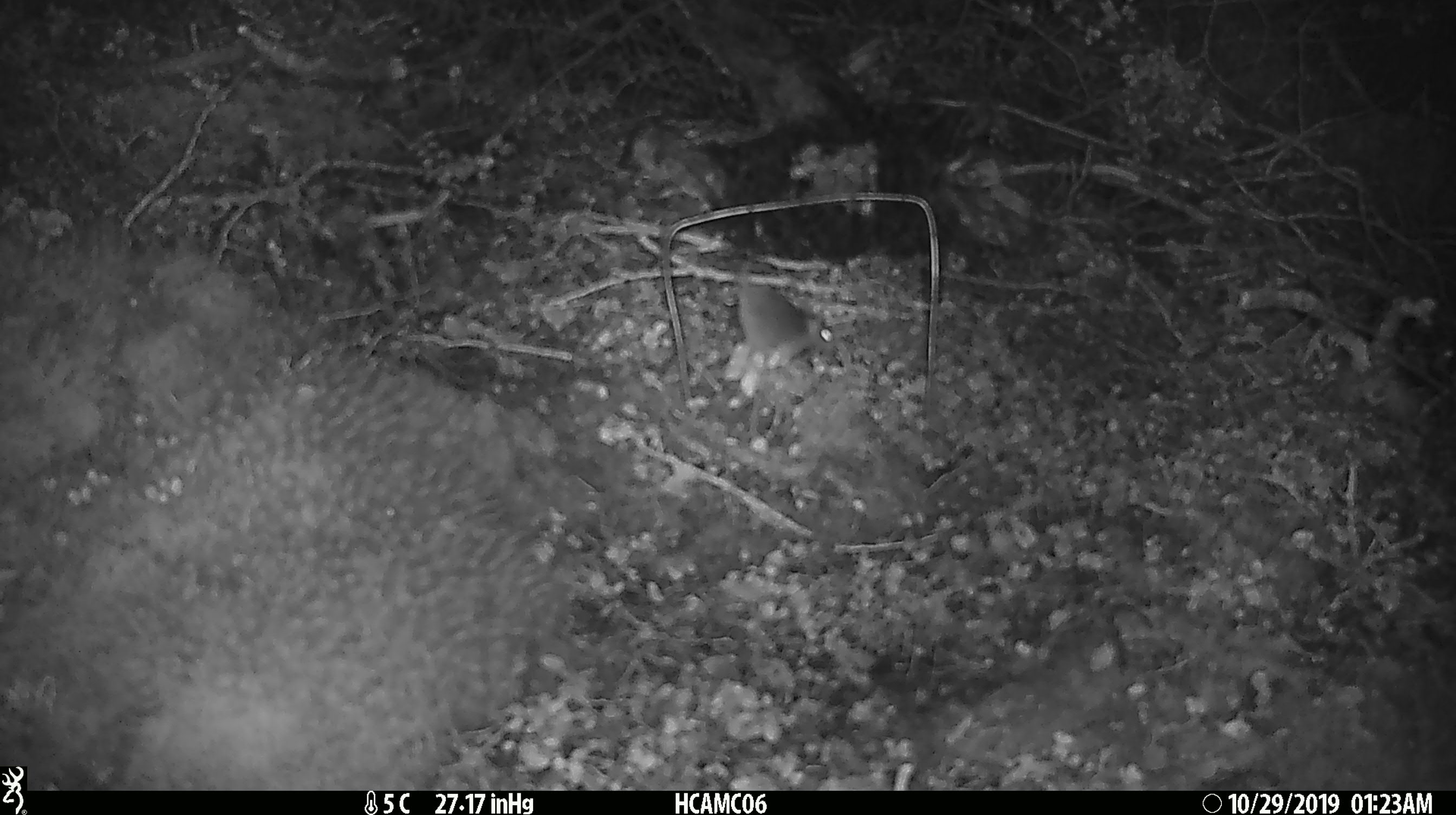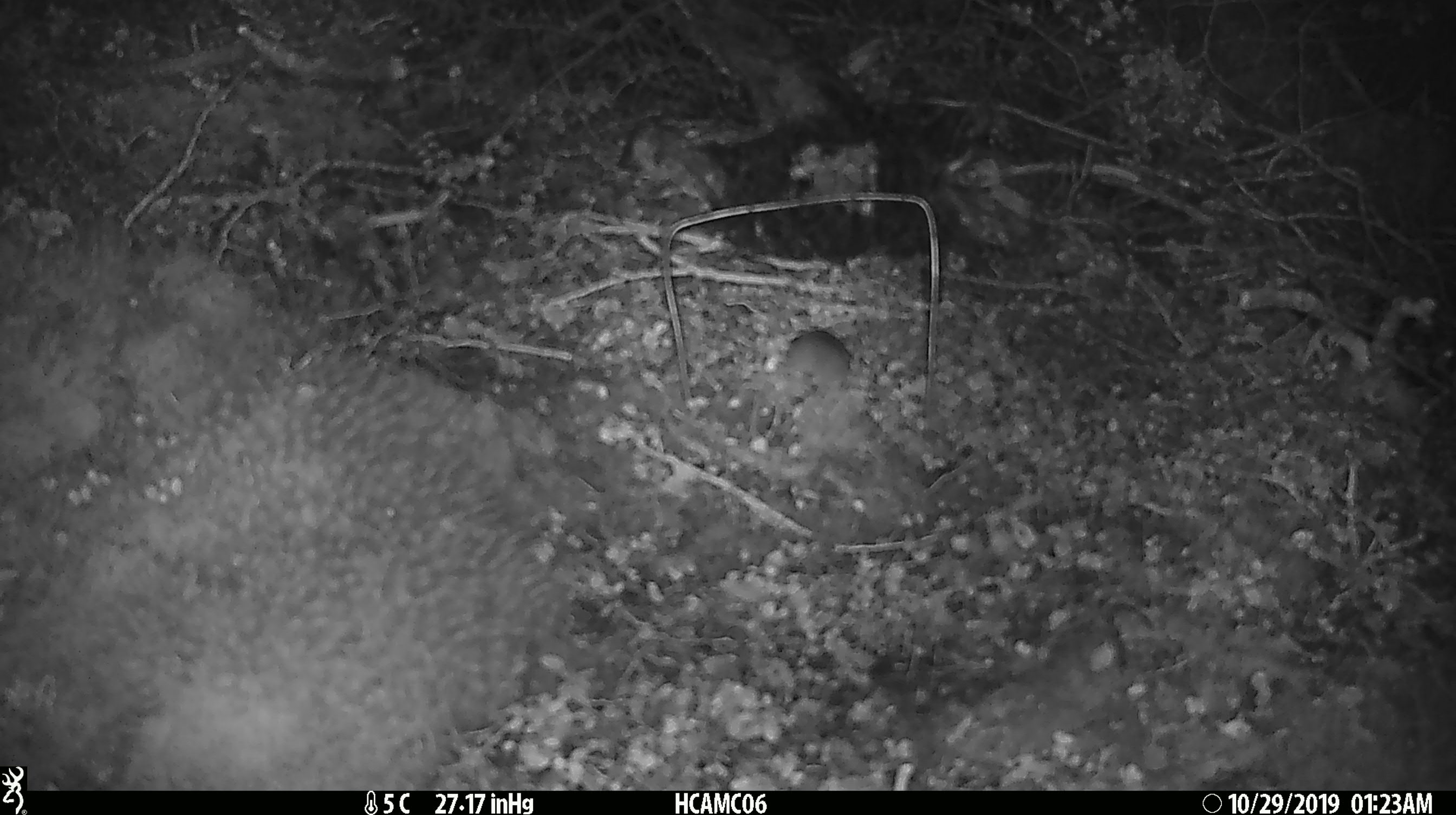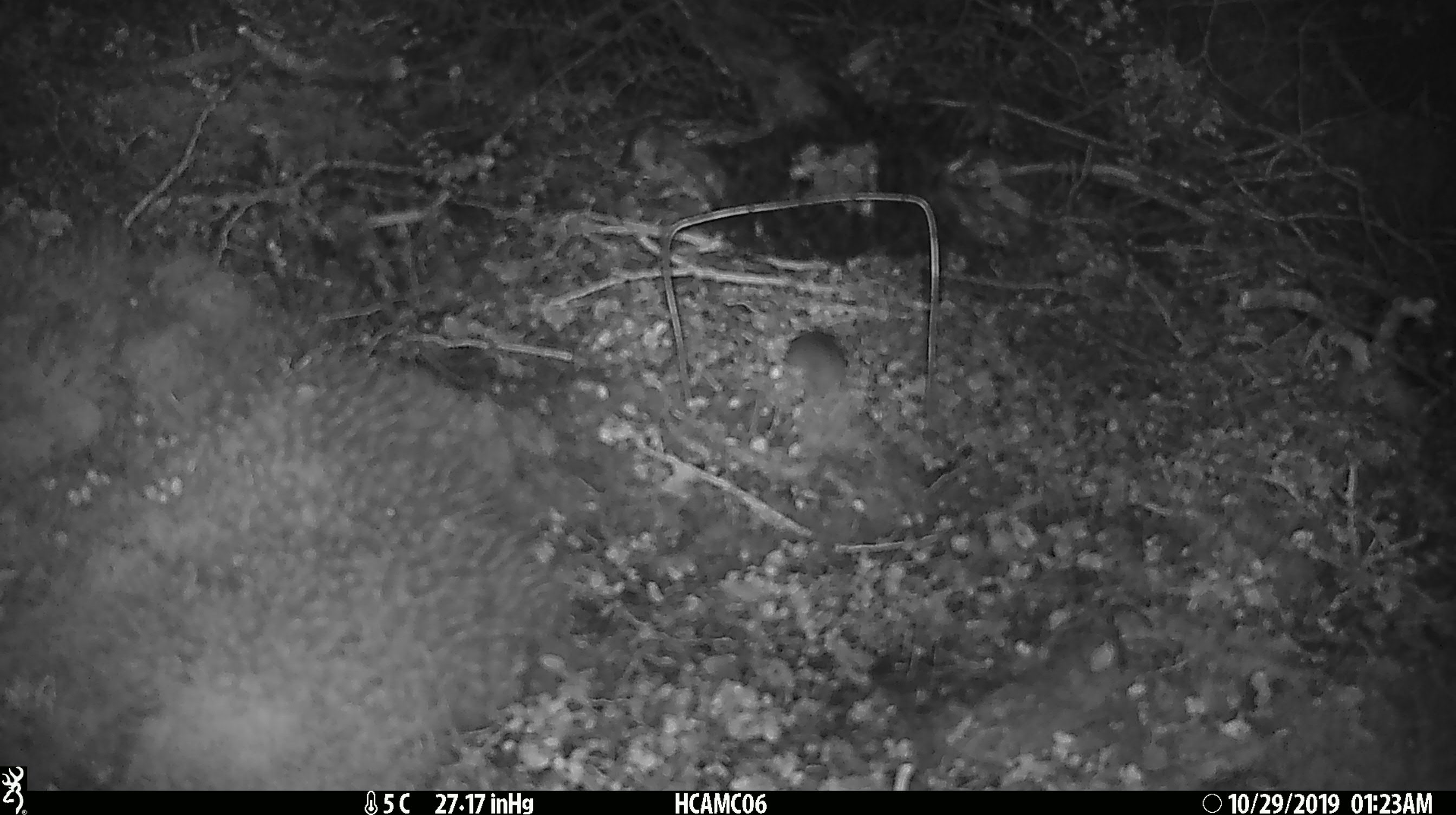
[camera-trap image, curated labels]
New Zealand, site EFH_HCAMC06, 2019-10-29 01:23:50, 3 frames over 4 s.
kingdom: Animalia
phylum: Chordata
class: Mammalia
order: Rodentia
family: Muridae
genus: Mus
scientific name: Mus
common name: mouse